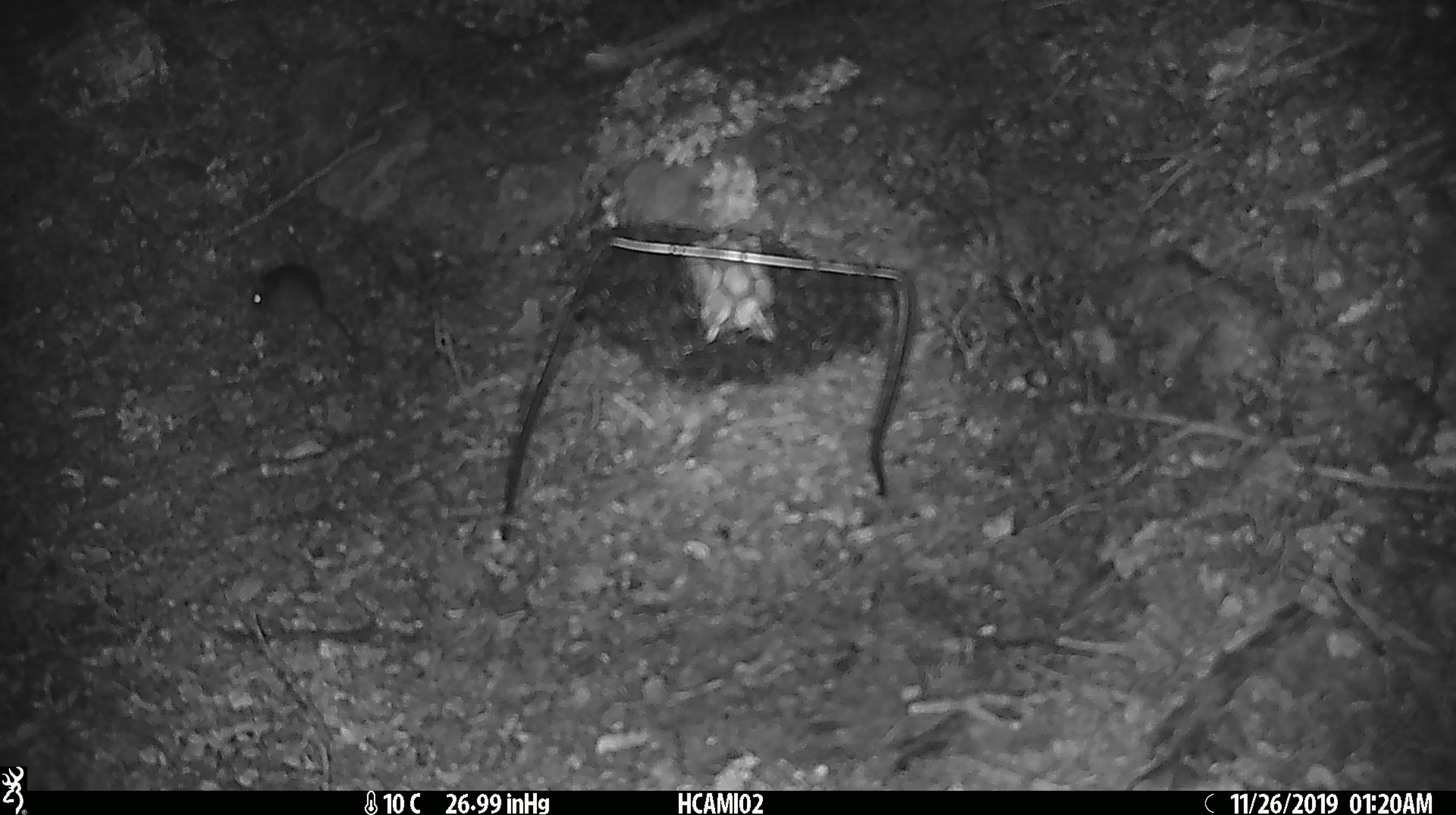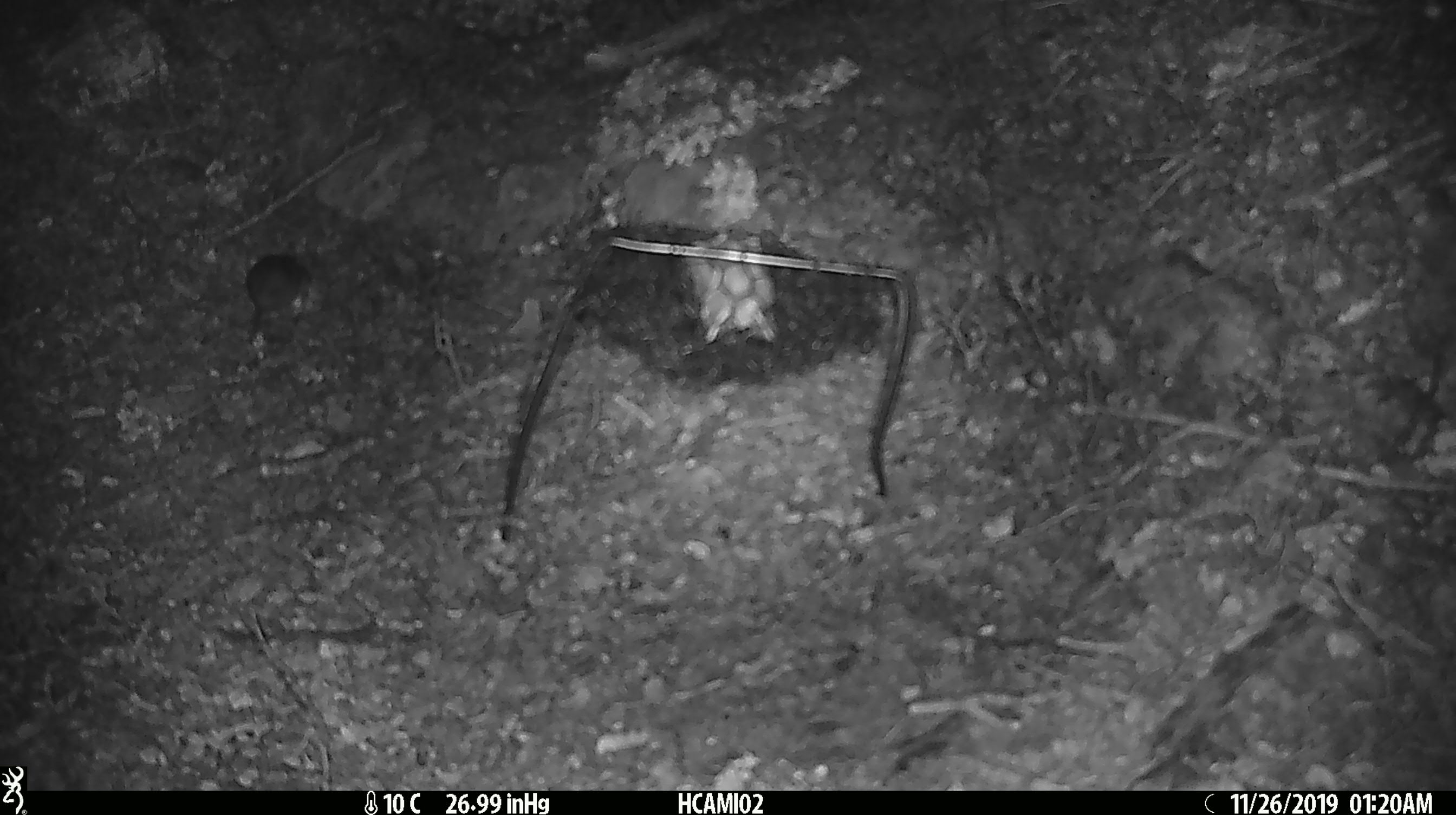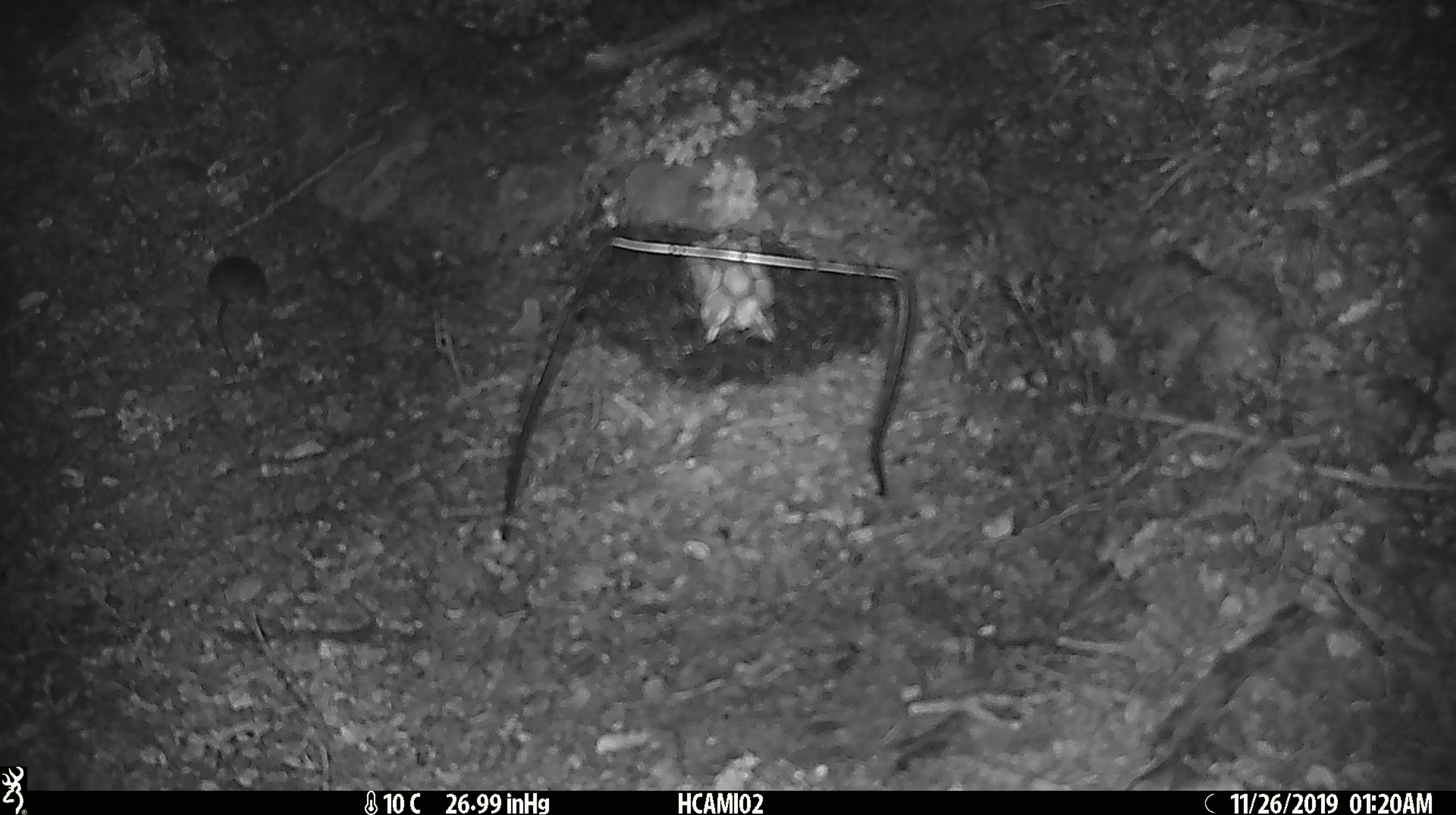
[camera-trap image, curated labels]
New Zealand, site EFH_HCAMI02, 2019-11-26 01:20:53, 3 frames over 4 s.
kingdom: Animalia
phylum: Chordata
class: Mammalia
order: Rodentia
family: Muridae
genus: Mus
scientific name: Mus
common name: mouse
Mouse (Mus).